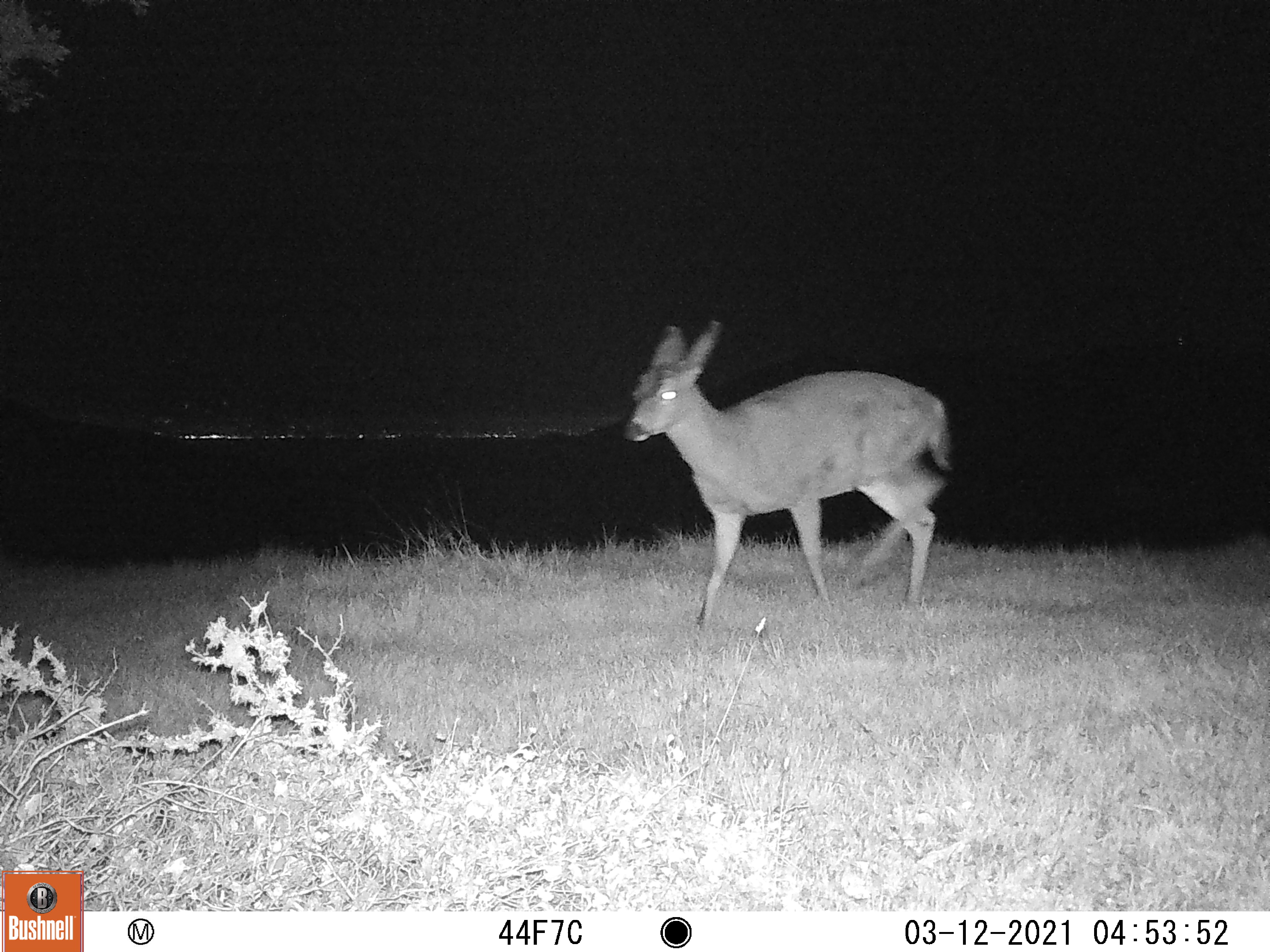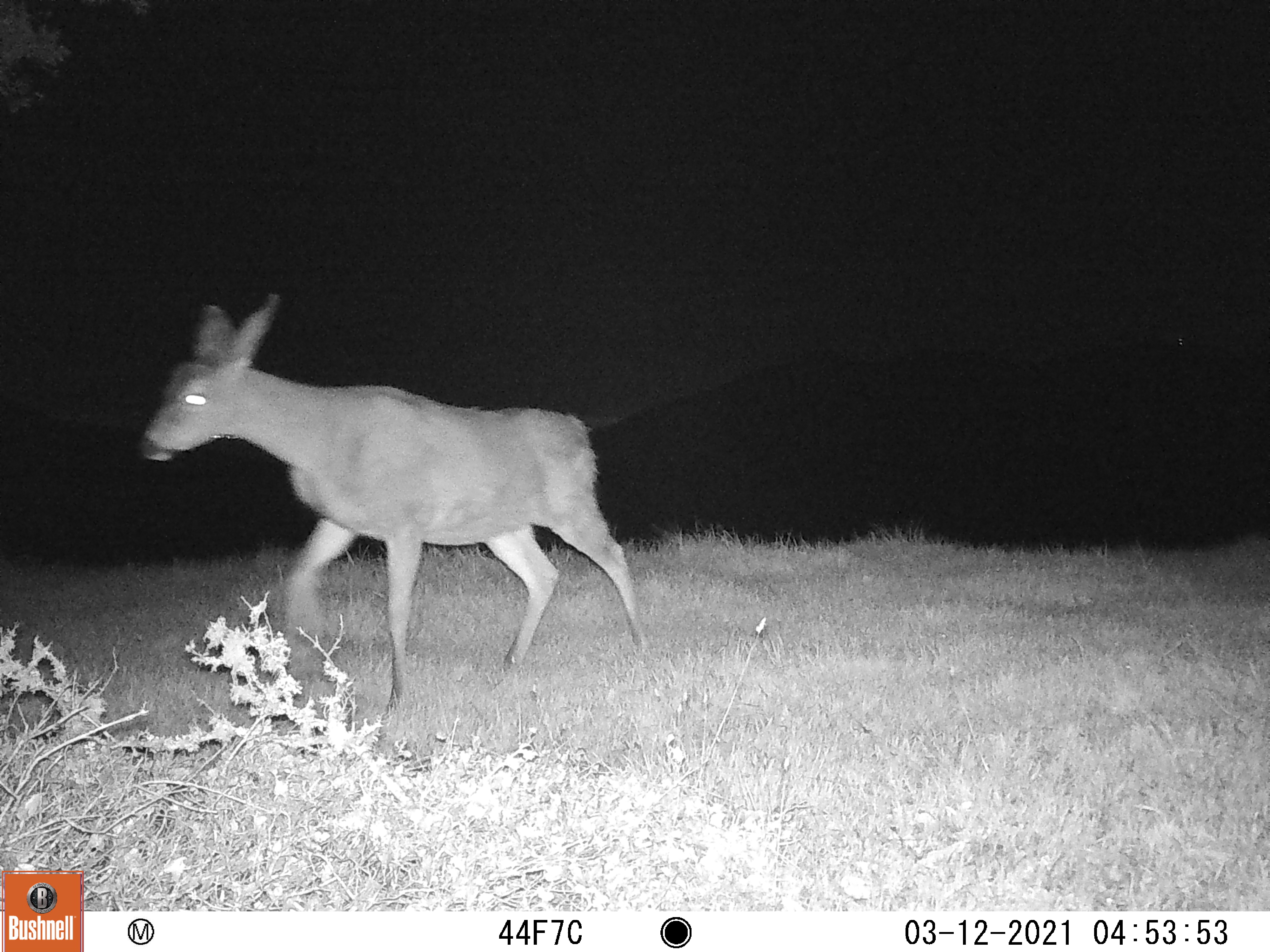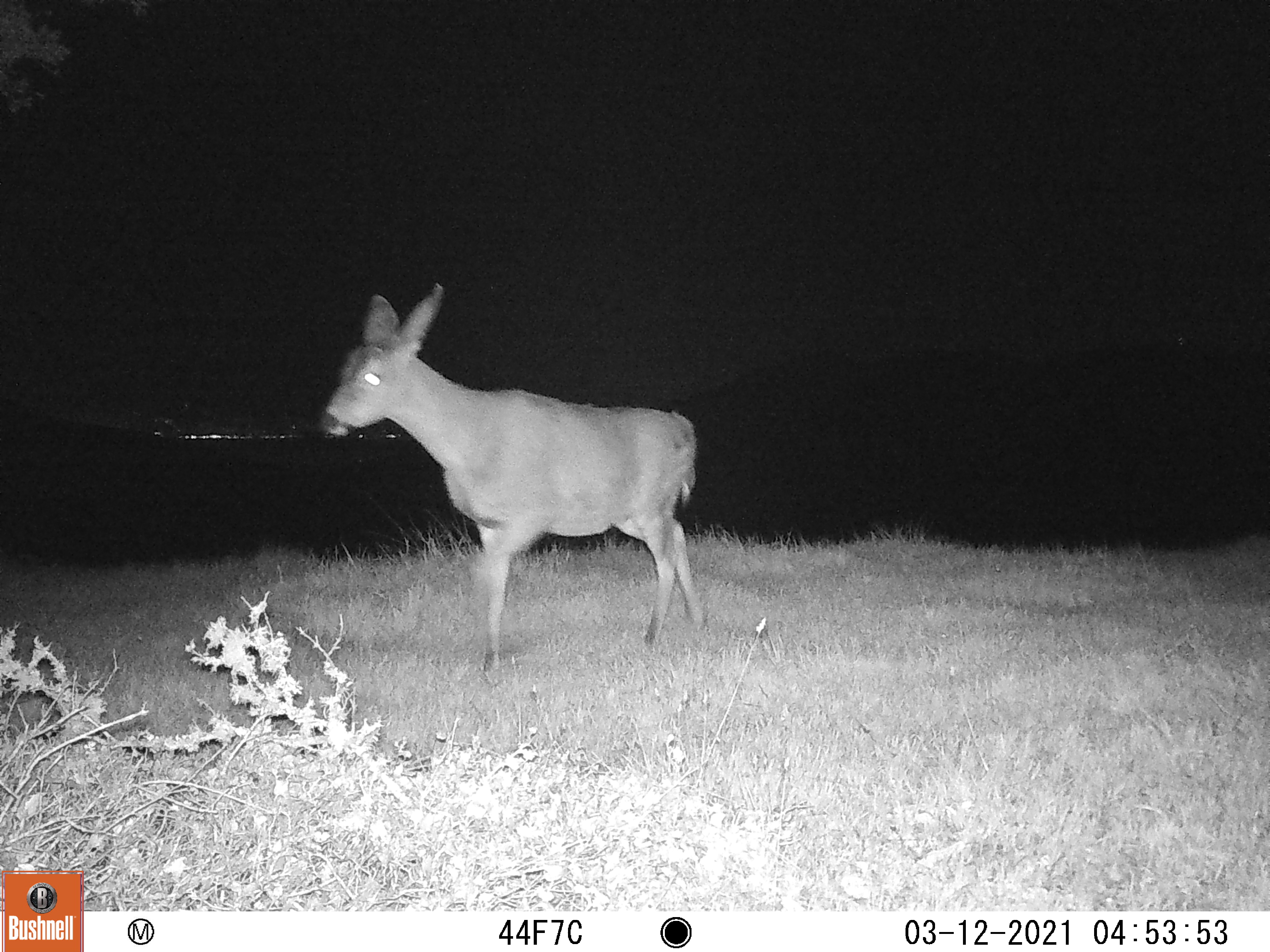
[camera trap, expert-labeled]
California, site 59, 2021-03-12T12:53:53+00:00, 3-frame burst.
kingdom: Animalia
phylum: Chordata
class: Mammalia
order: Artiodactyla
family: Cervidae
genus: Odocoileus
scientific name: Odocoileus hemionus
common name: mule deer